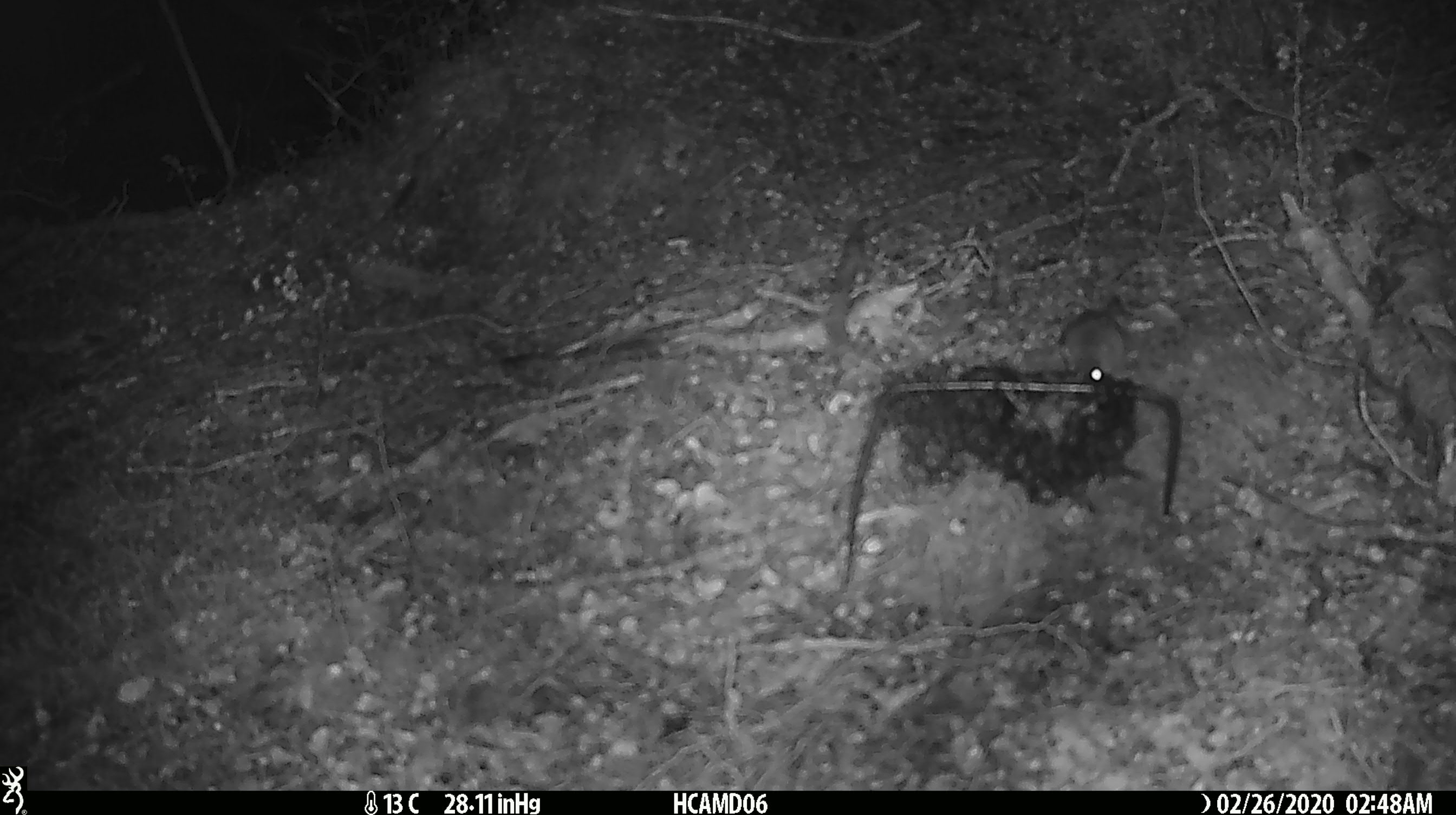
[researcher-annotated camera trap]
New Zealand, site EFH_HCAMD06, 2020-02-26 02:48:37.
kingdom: Animalia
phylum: Chordata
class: Mammalia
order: Rodentia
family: Muridae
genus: Mus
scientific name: Mus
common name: mouse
Mouse (Mus).